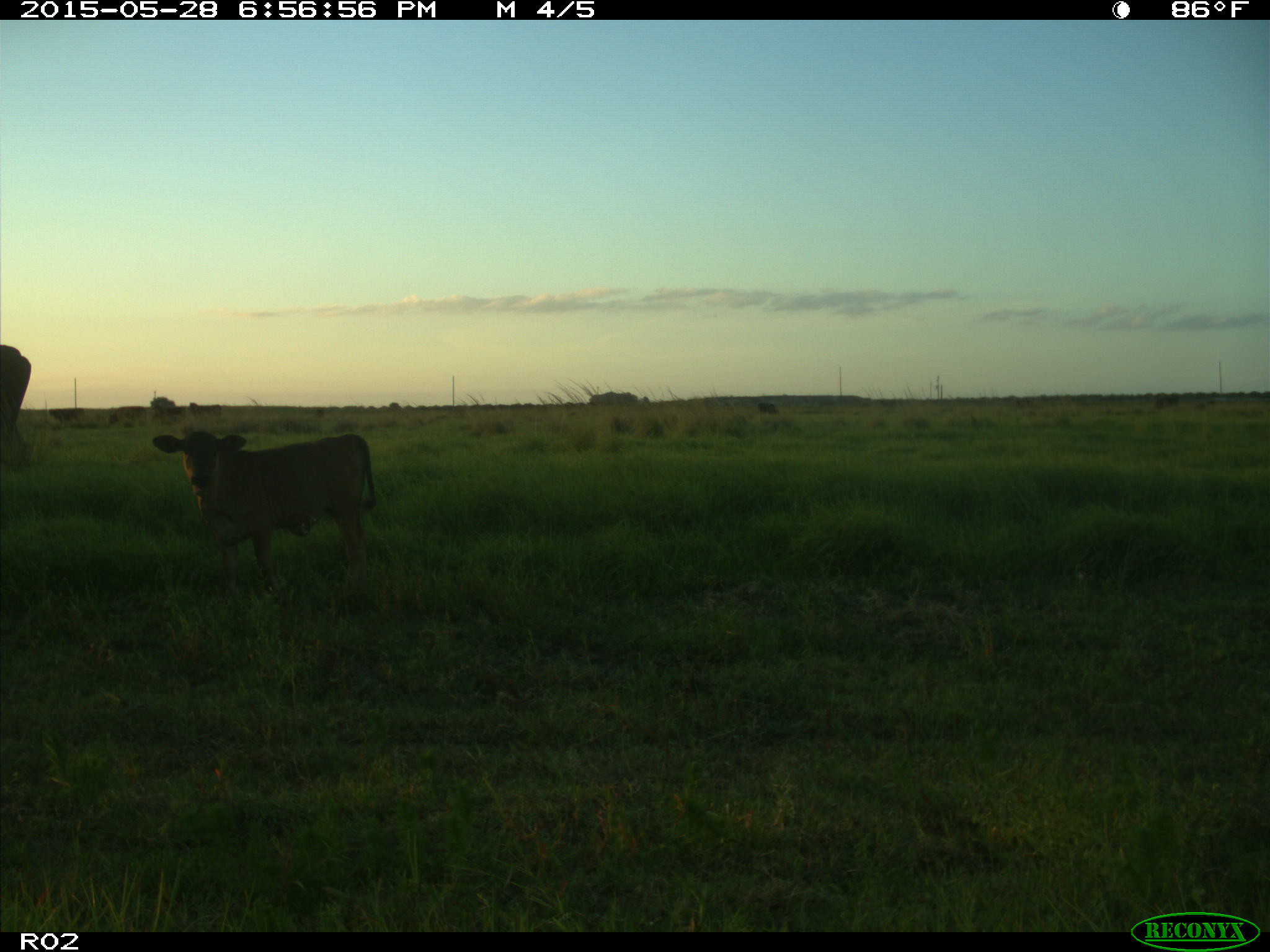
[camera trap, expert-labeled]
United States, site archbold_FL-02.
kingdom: Animalia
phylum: Chordata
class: Mammalia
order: Artiodactyla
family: Bovidae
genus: Bos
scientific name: Bos taurus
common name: domestic cow